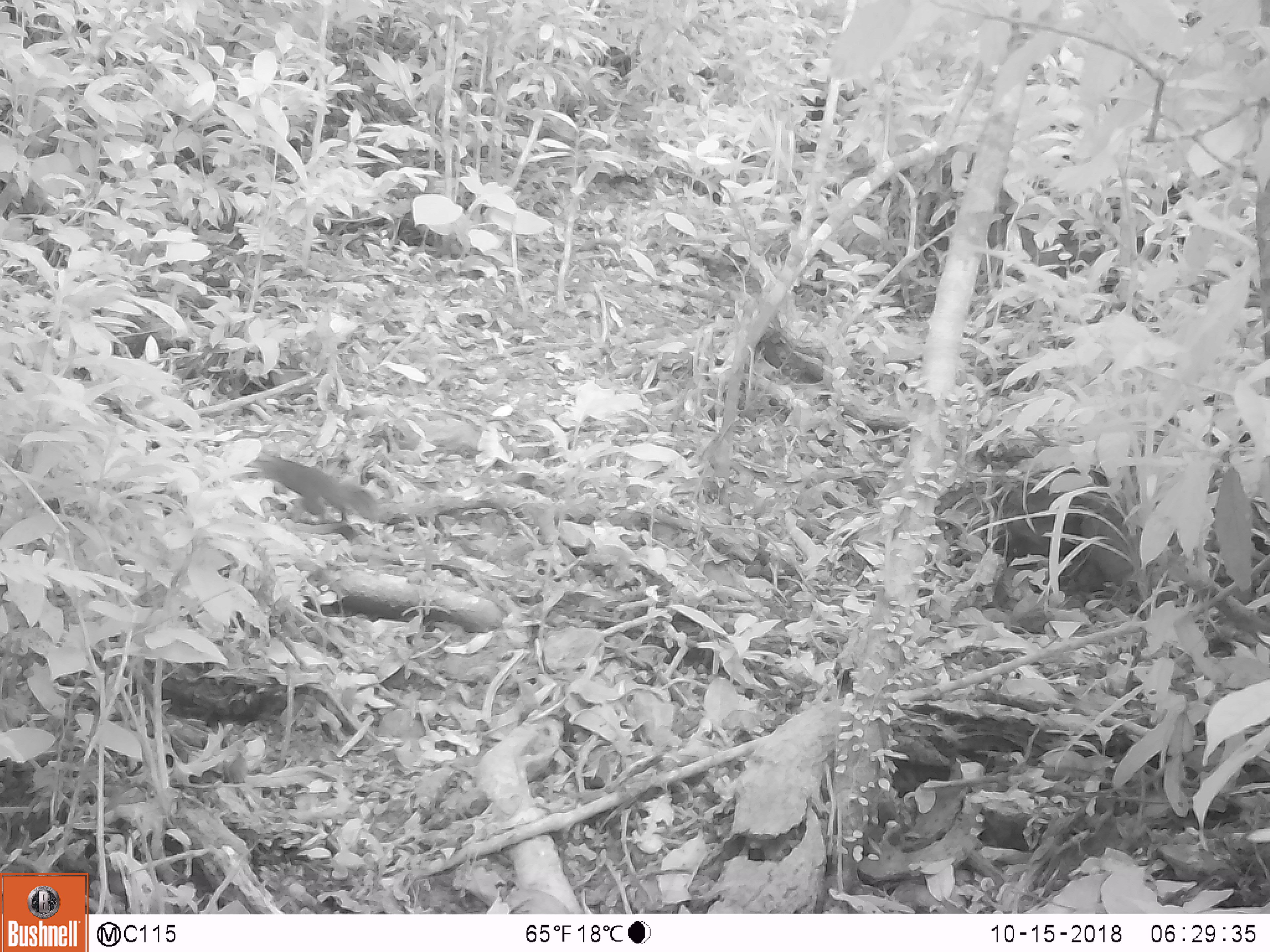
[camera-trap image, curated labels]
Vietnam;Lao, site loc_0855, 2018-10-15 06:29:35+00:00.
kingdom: Animalia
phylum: Chordata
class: Mammalia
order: Rodentia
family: Sciuridae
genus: Dremomys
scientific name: Dremomys rufigenis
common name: red-cheeked squirrel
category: red cheeked squirrel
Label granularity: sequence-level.